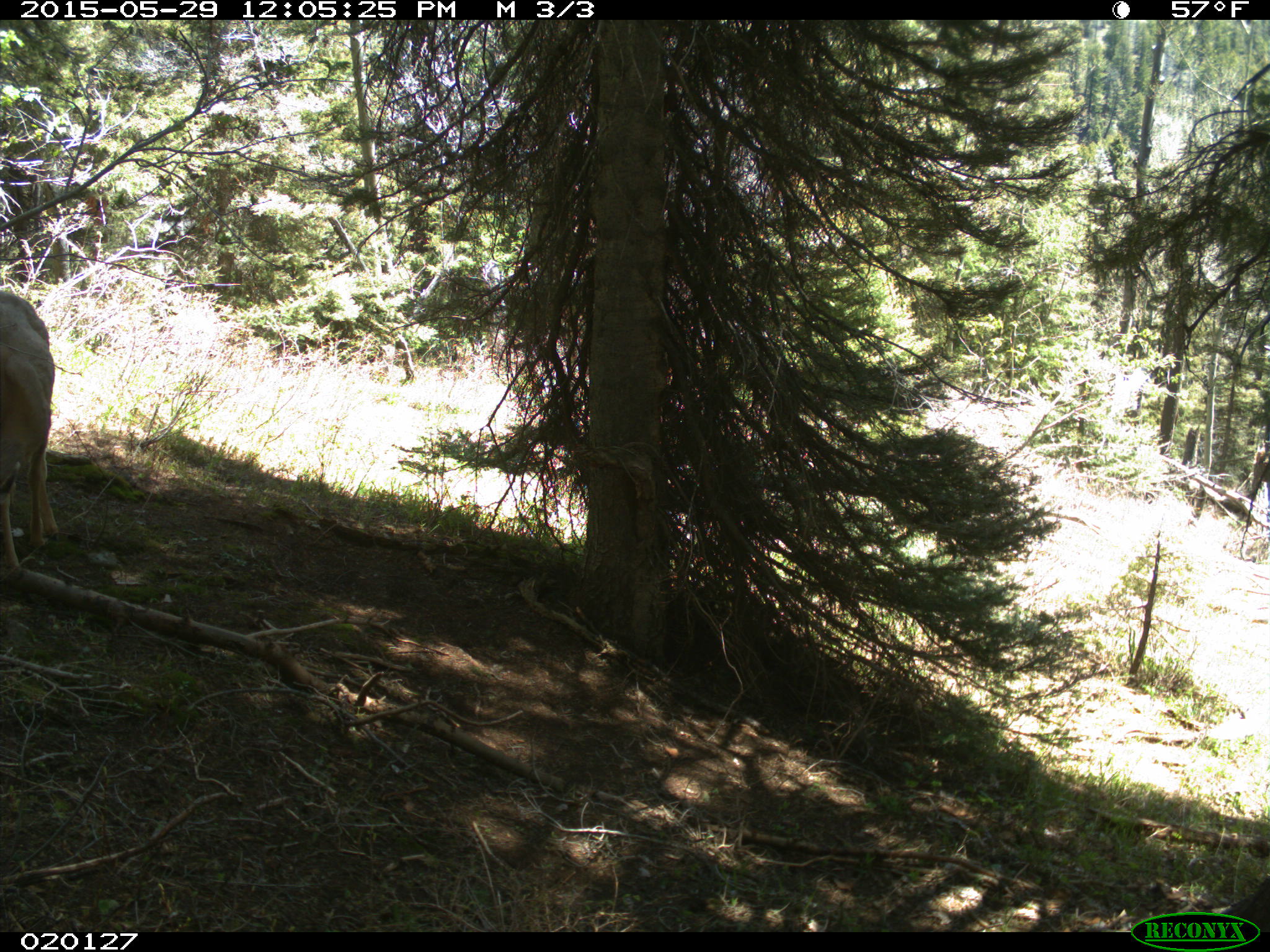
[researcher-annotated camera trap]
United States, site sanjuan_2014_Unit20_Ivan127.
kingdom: Animalia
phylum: Chordata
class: Mammalia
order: Artiodactyla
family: Cervidae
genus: Odocoileus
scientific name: Odocoileus hemionus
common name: mule deer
Odocoileus hemionus (mule deer).